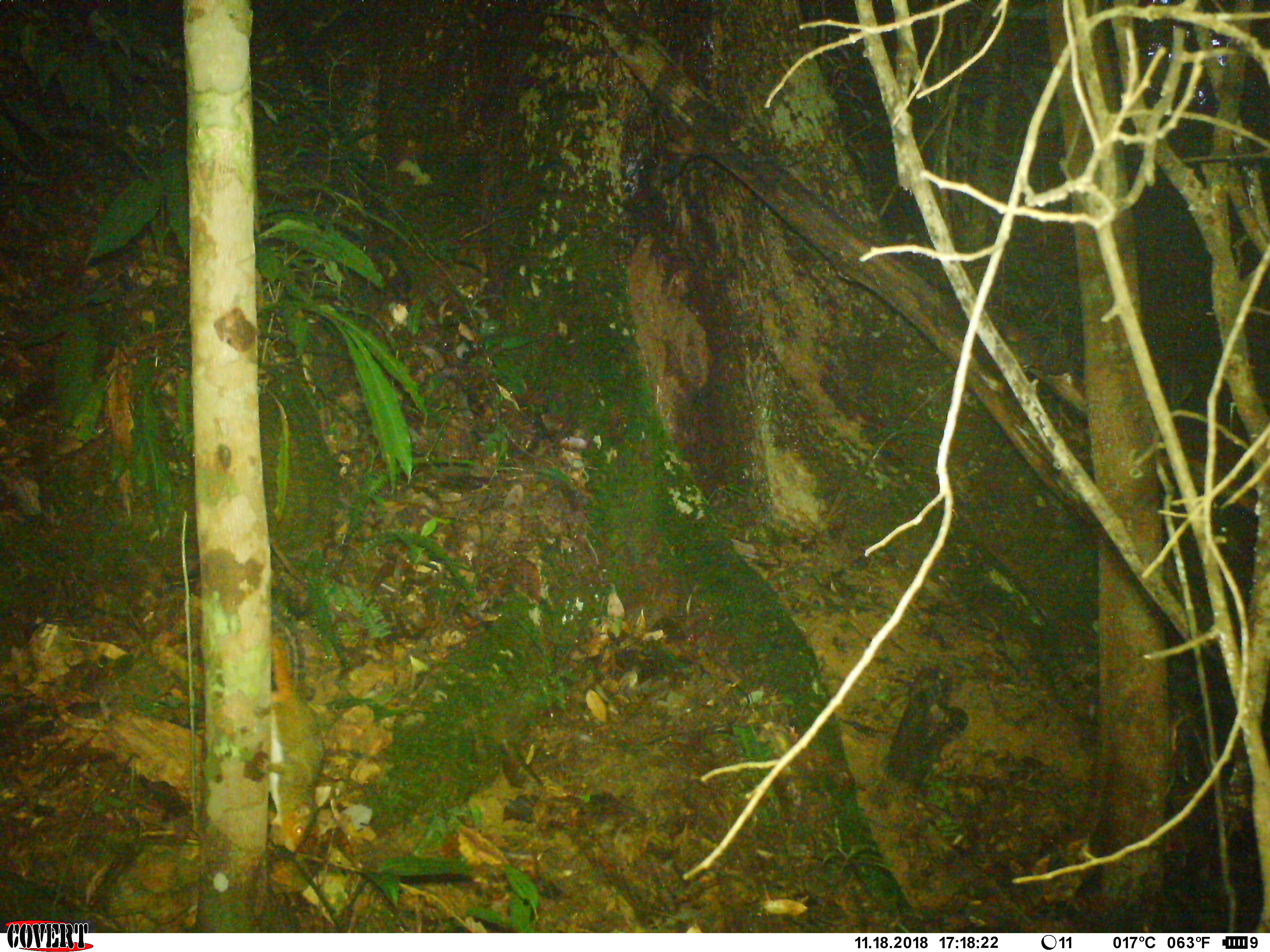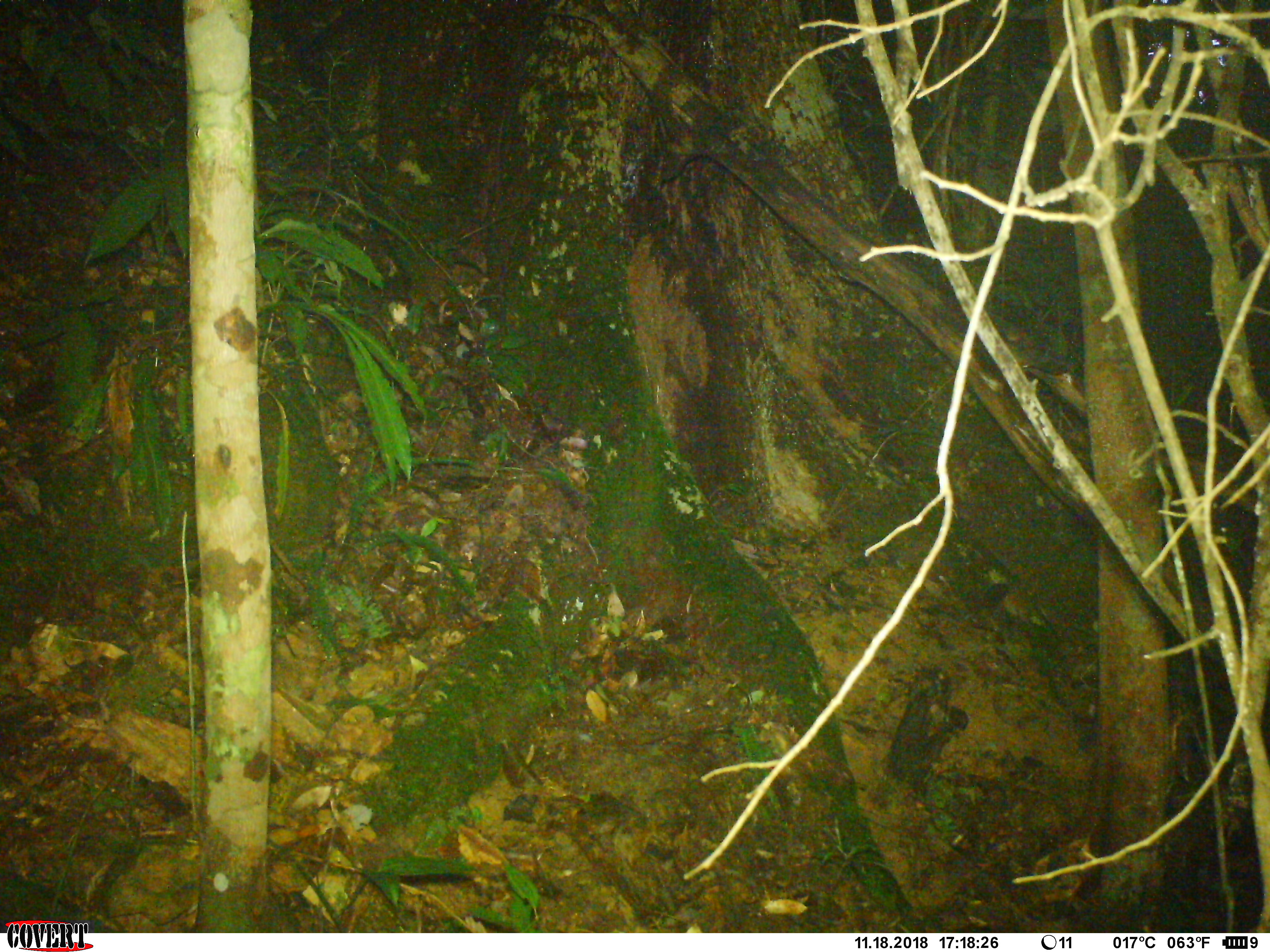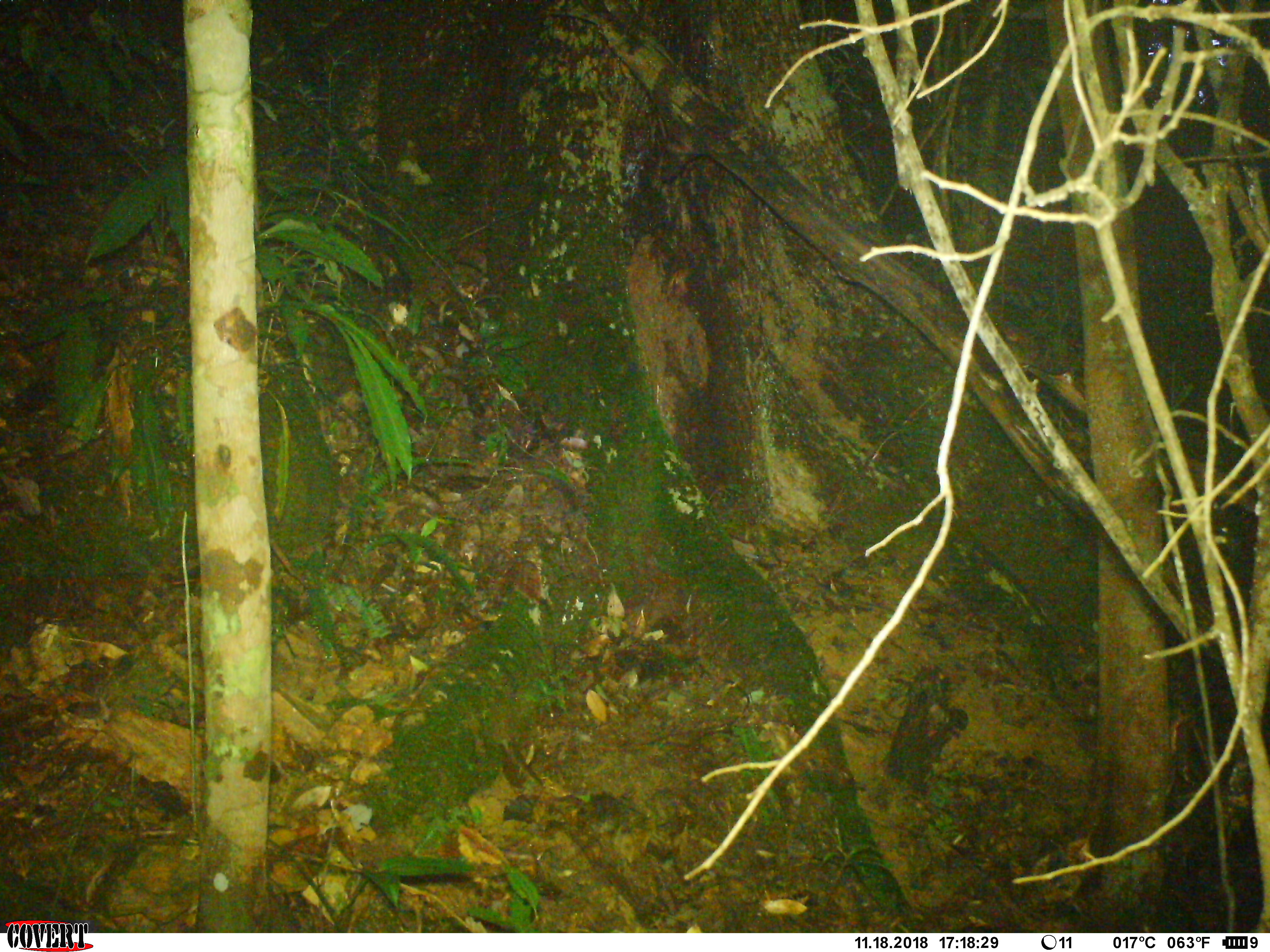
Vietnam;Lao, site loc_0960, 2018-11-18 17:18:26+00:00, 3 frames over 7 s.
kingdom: Animalia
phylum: Chordata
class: Mammalia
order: Rodentia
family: Sciuridae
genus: Dremomys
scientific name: Dremomys rufigenis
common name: red-cheeked squirrel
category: red cheeked squirrel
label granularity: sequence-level